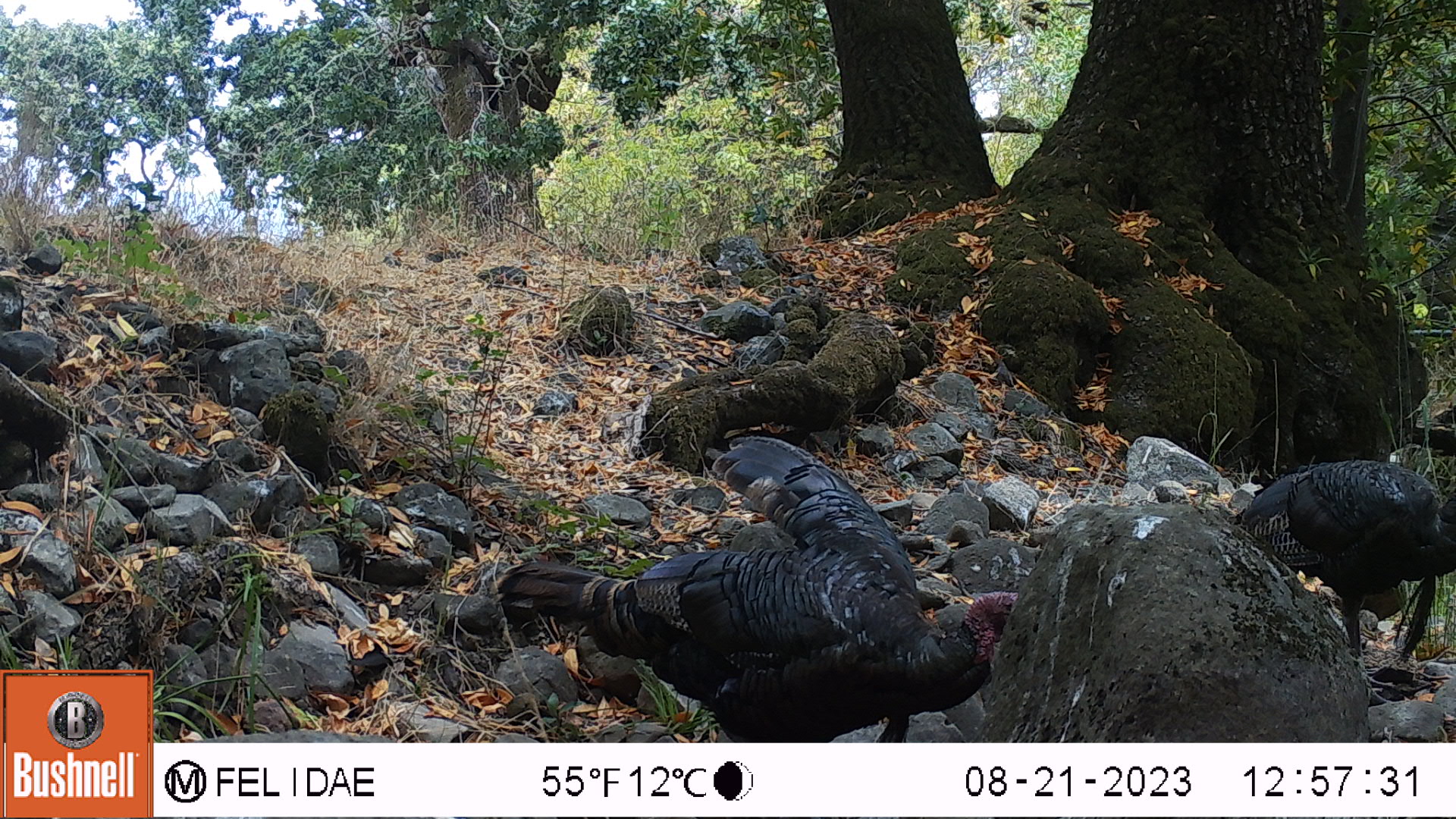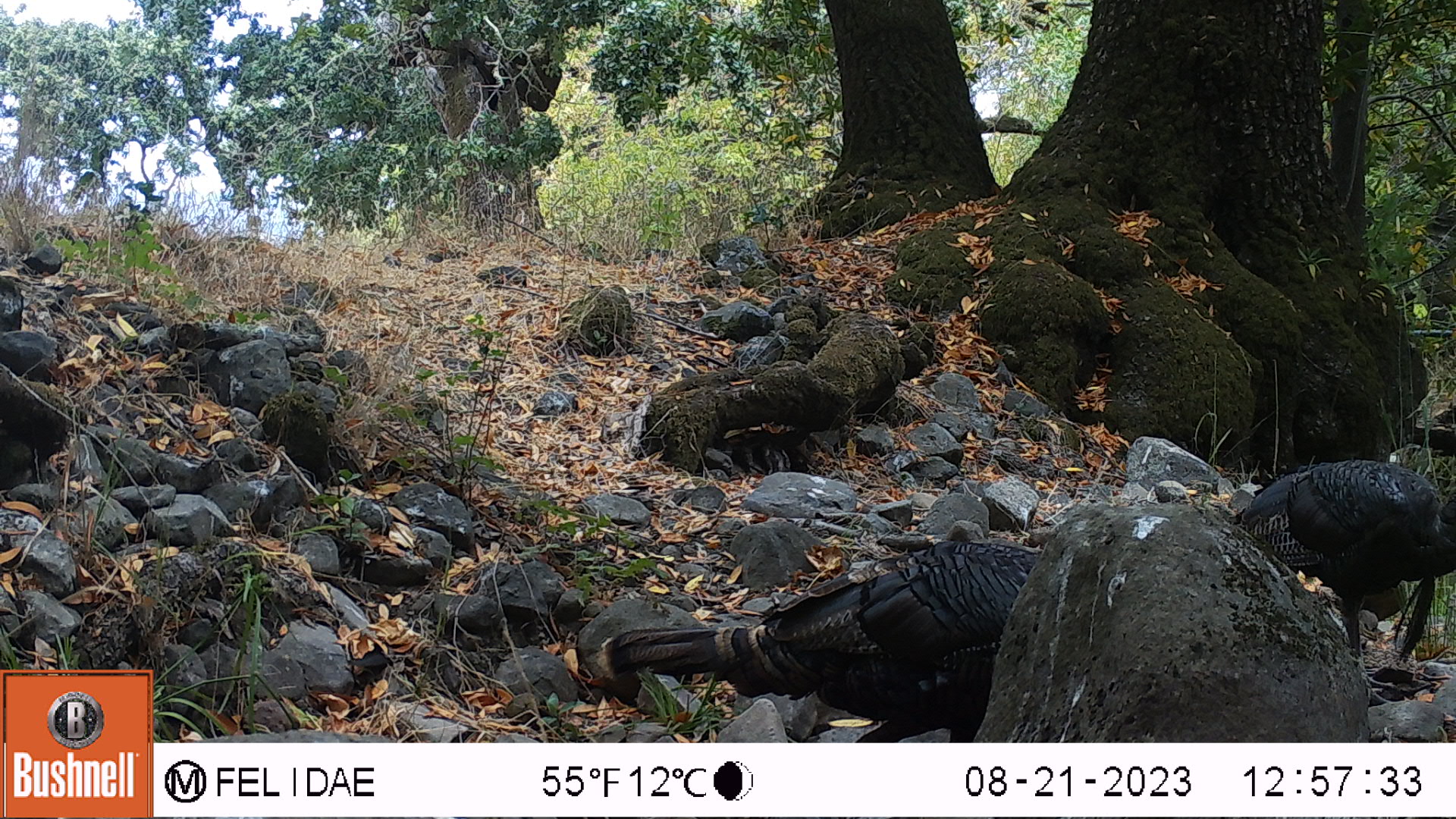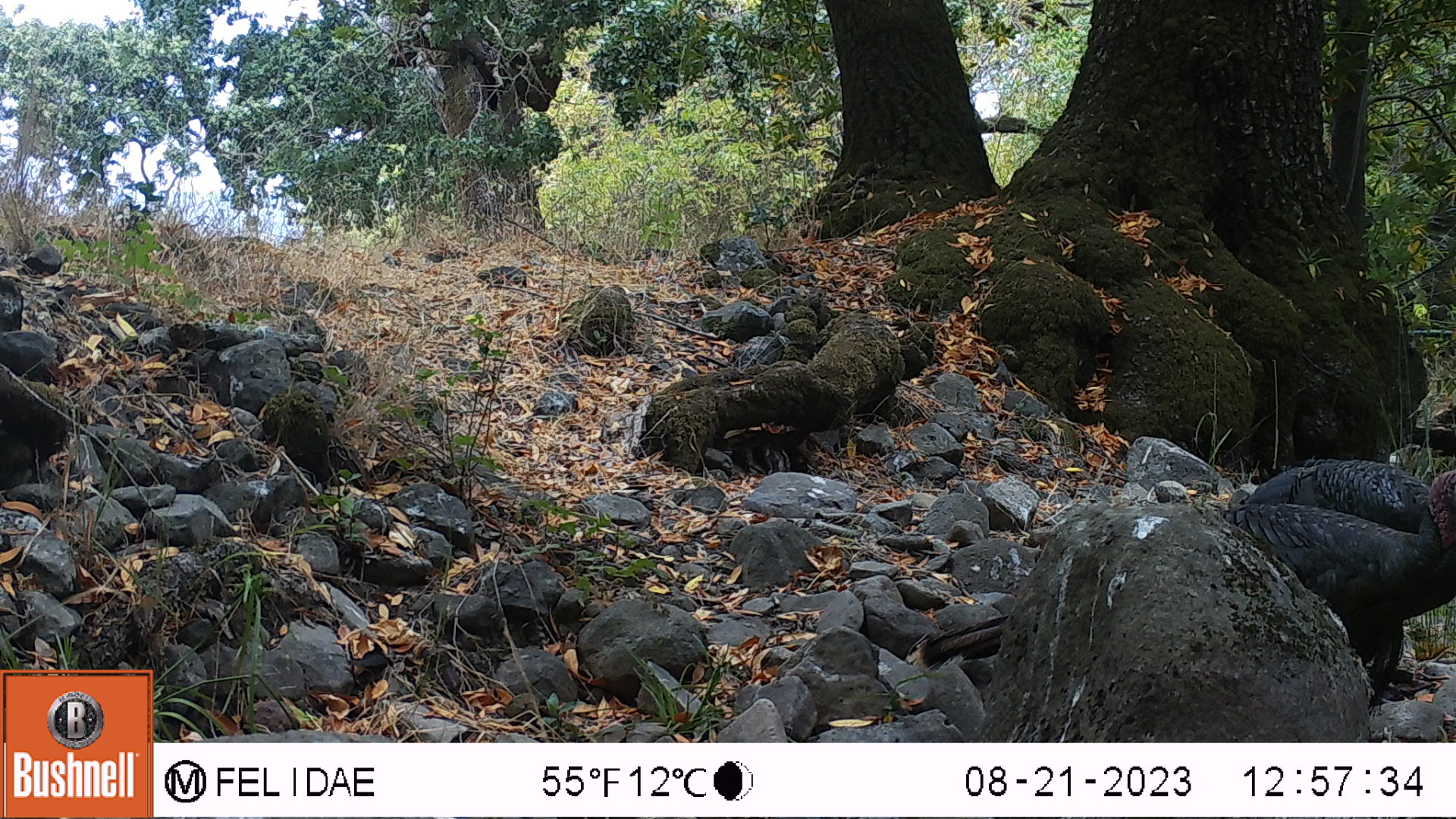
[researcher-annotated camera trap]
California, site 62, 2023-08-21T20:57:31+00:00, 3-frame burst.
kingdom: Animalia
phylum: Chordata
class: Aves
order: Galliformes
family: Phasianidae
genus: Meleagris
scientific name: Meleagris gallopavo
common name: turkey